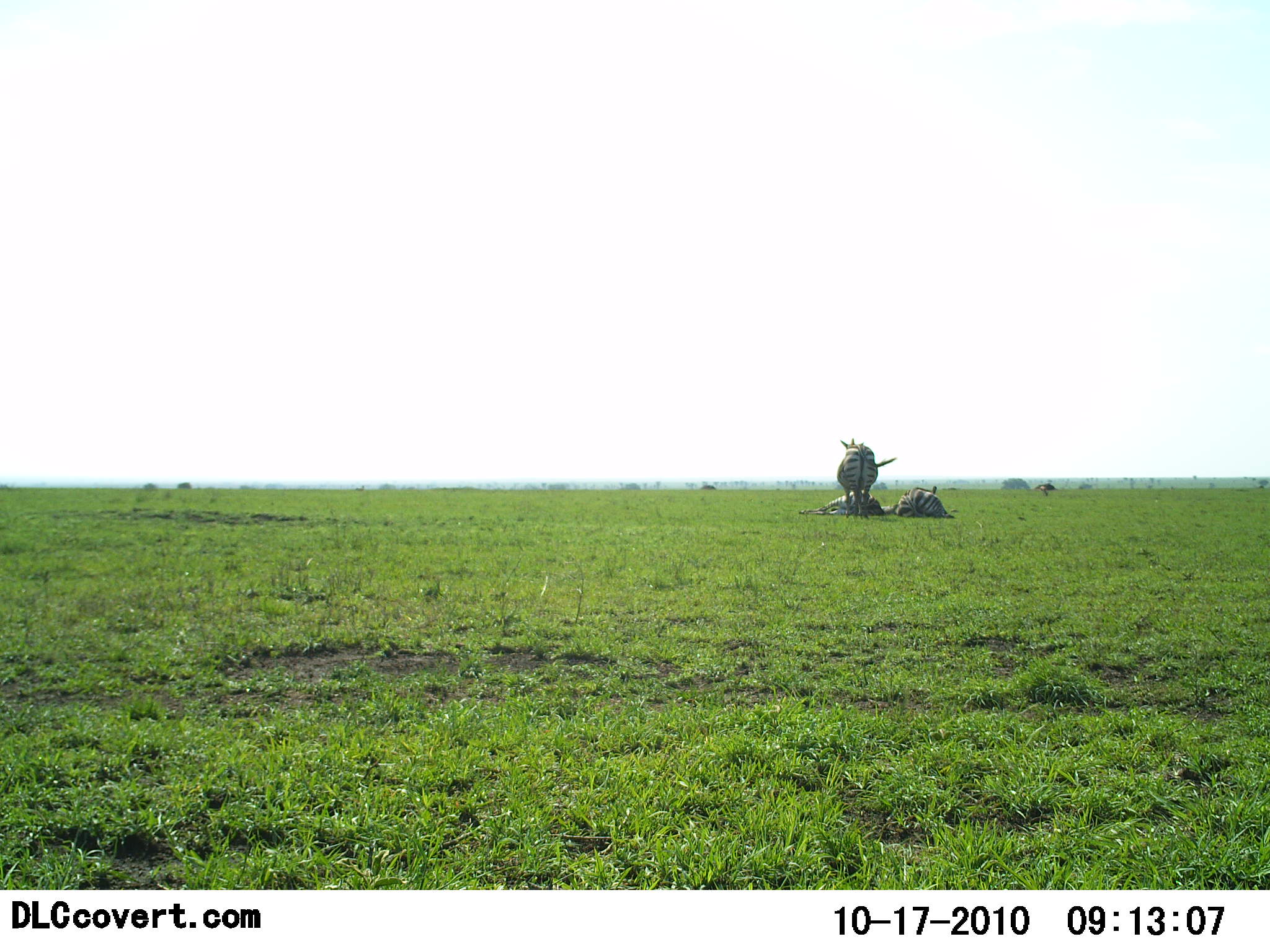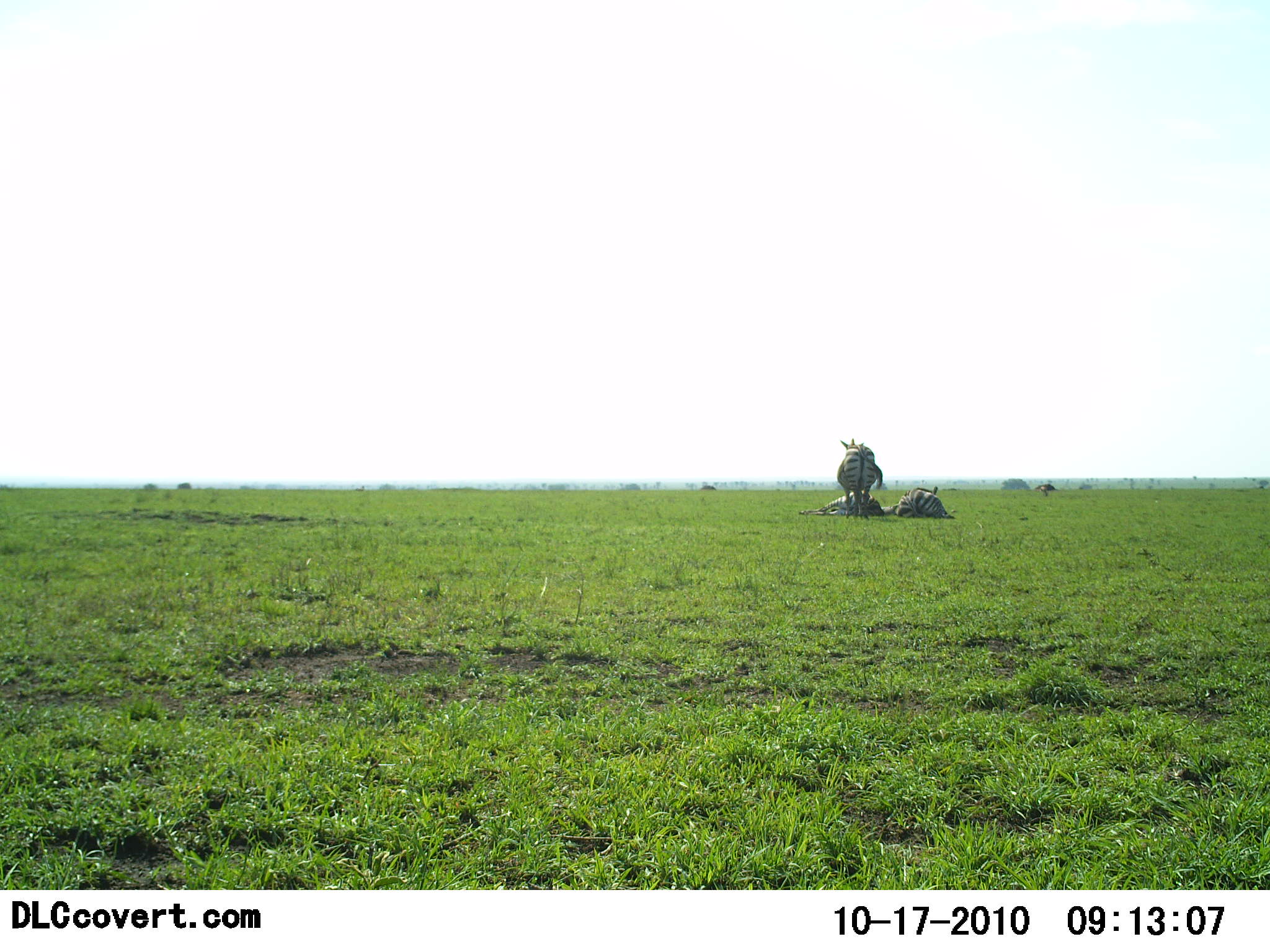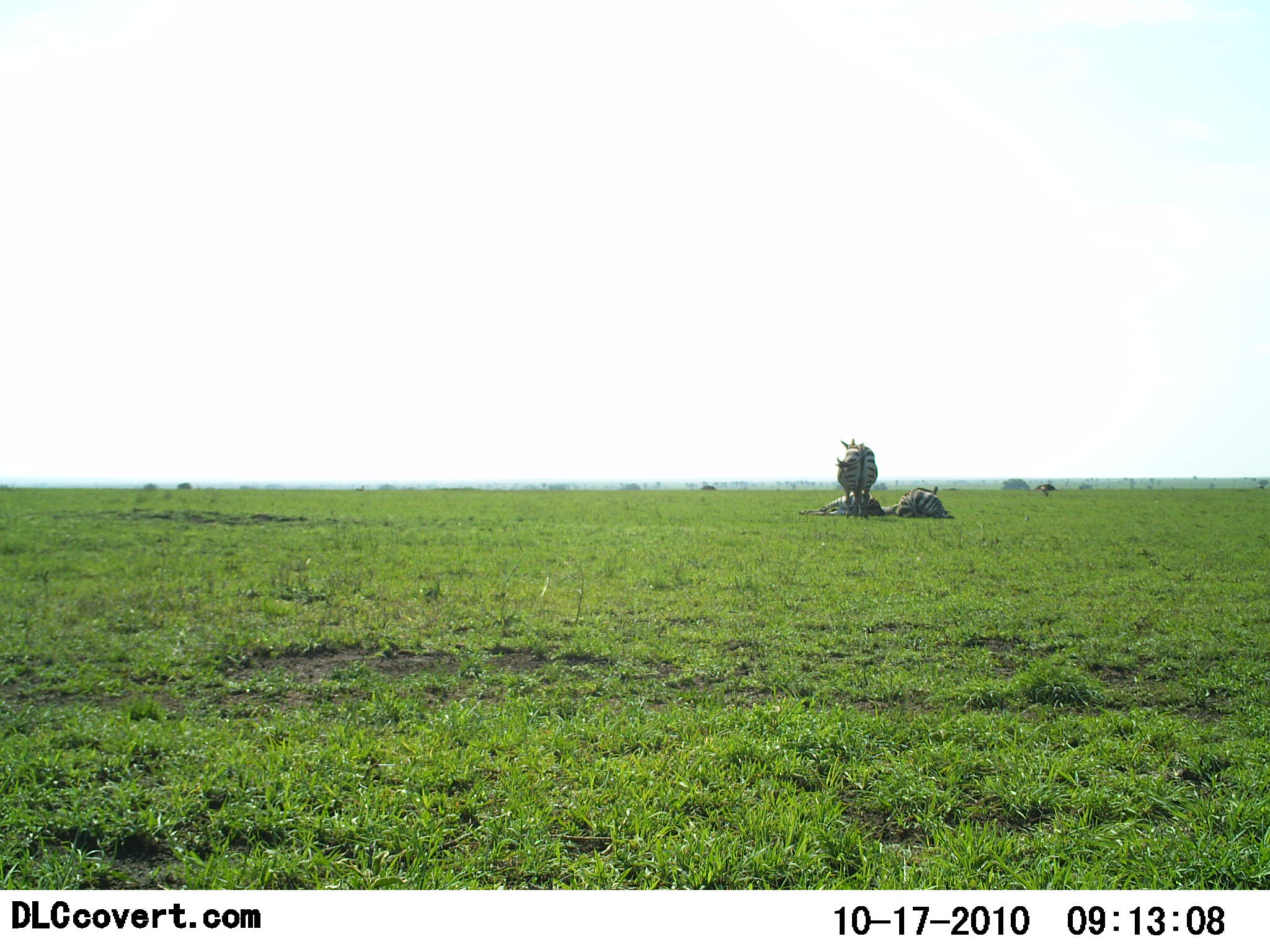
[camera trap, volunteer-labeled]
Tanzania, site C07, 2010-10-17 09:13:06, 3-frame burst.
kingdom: Animalia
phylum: Chordata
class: Mammalia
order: Perissodactyla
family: Equidae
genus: Equus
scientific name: Equus quagga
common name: plains zebra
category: zebra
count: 3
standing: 62%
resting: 100%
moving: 0%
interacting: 0%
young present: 0%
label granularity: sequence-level